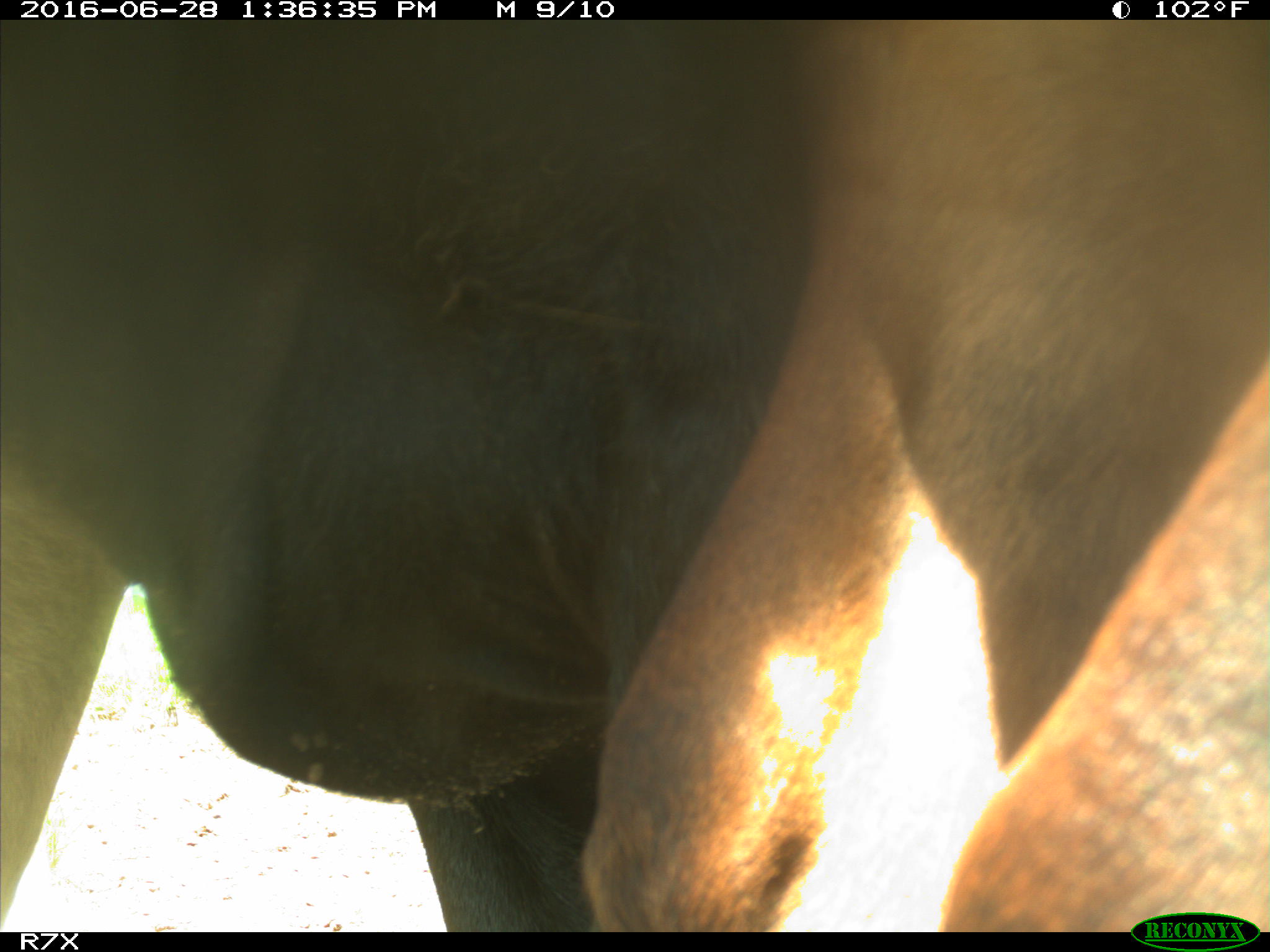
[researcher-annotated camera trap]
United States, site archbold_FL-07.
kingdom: Animalia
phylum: Chordata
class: Mammalia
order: Artiodactyla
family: Bovidae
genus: Bos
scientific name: Bos taurus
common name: domestic cow